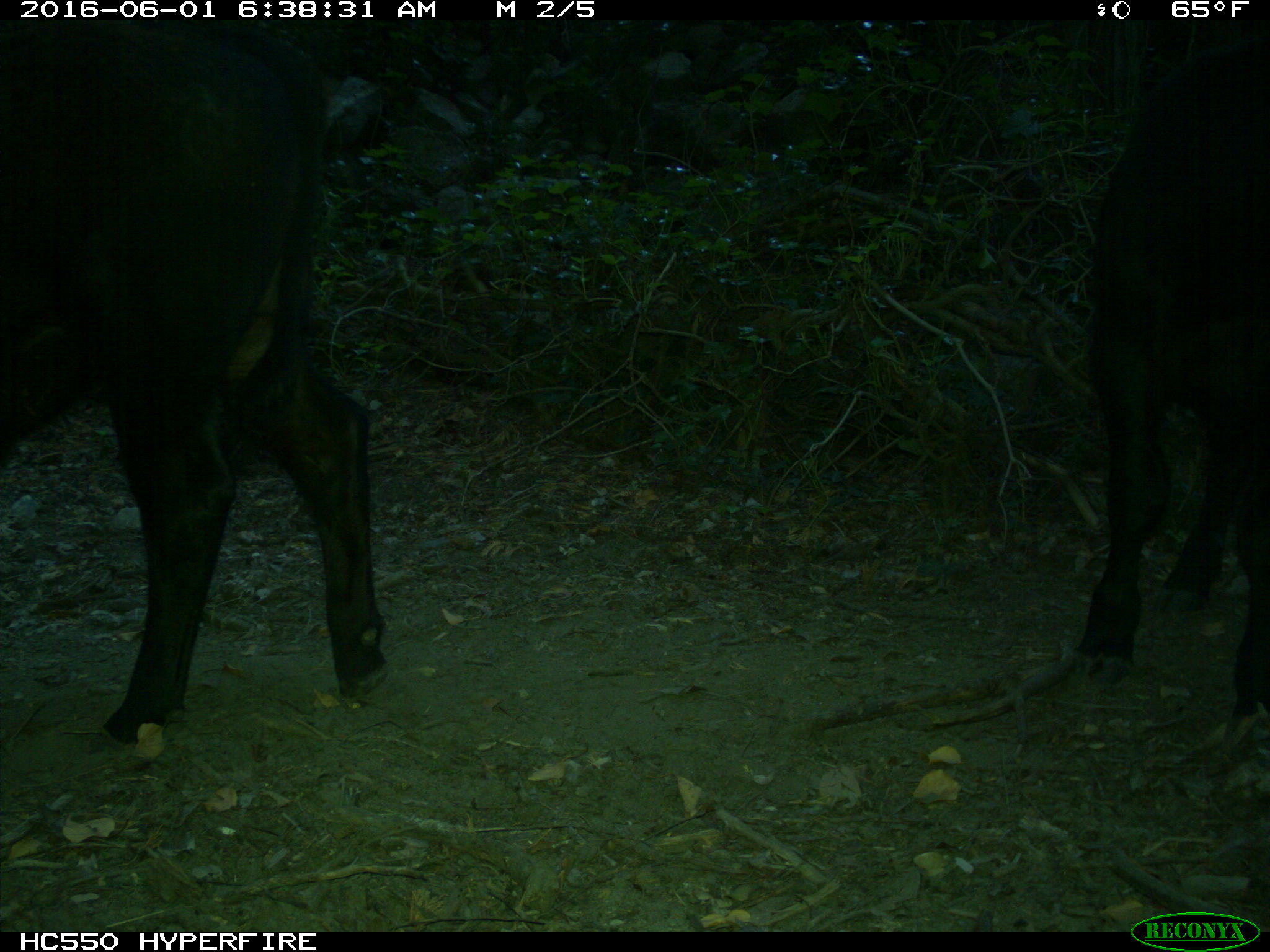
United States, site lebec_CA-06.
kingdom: Animalia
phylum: Chordata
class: Mammalia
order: Artiodactyla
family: Bovidae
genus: Bos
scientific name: Bos taurus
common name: domestic cow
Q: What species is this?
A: Bos taurus (domestic cow).